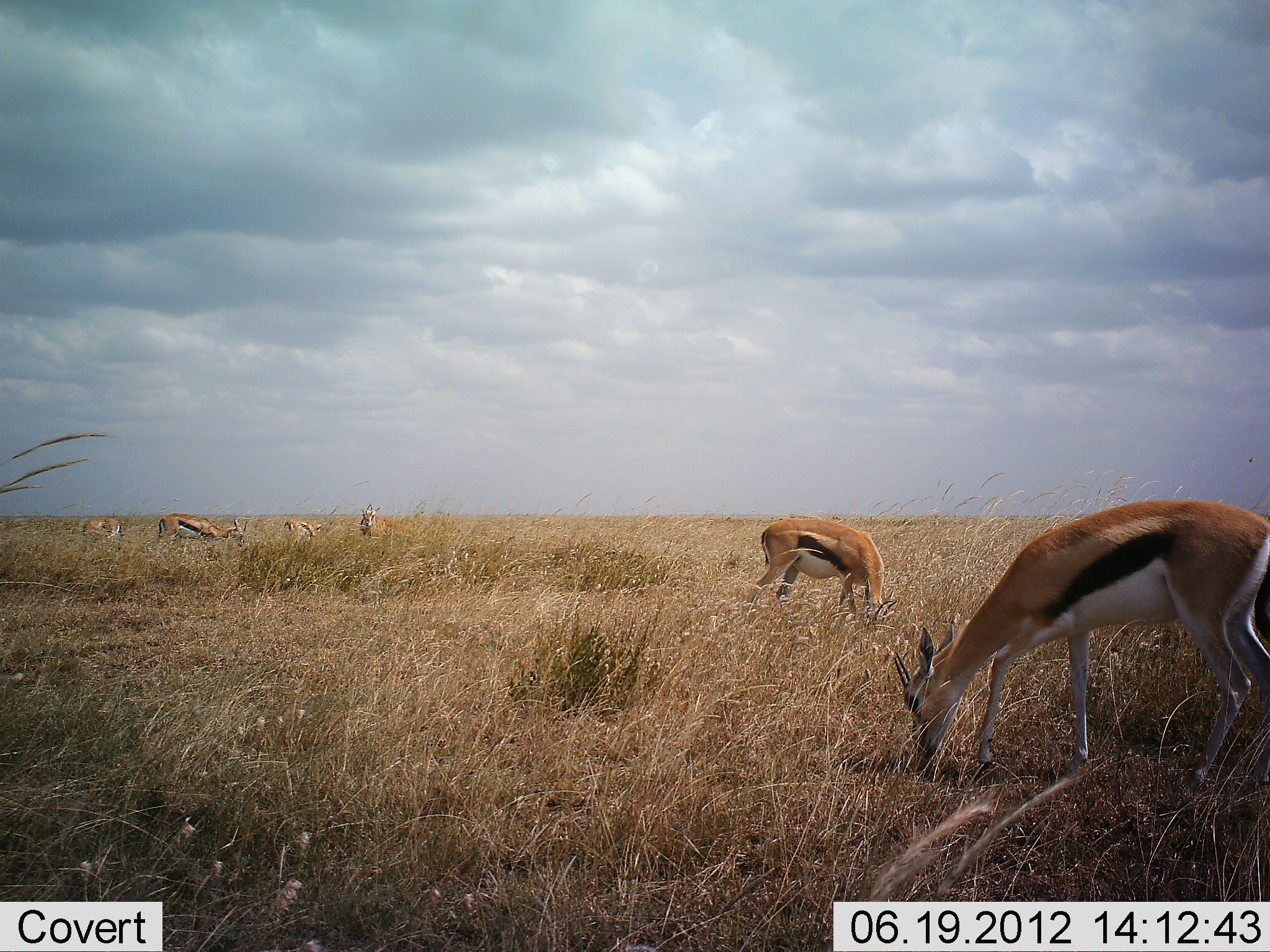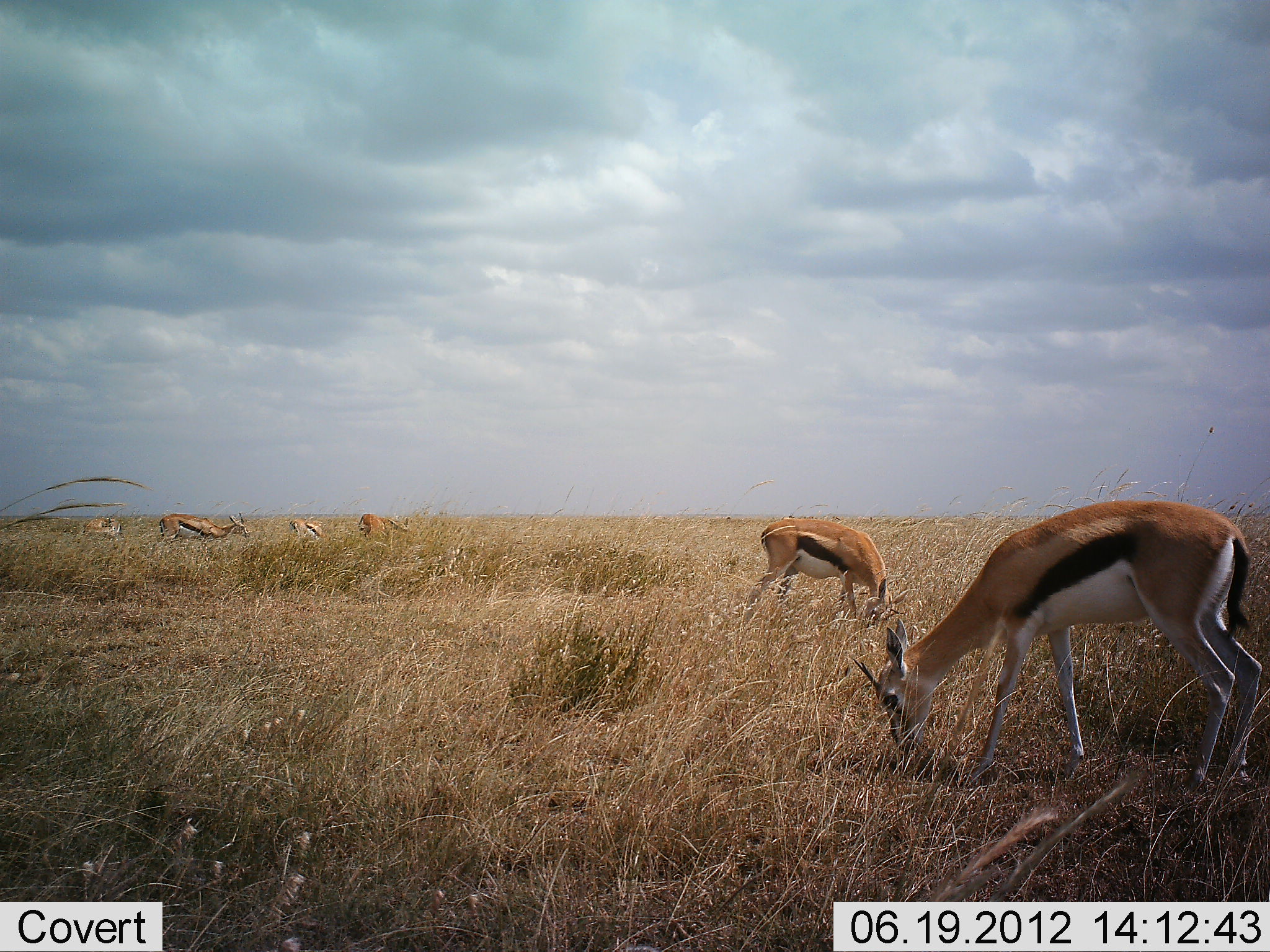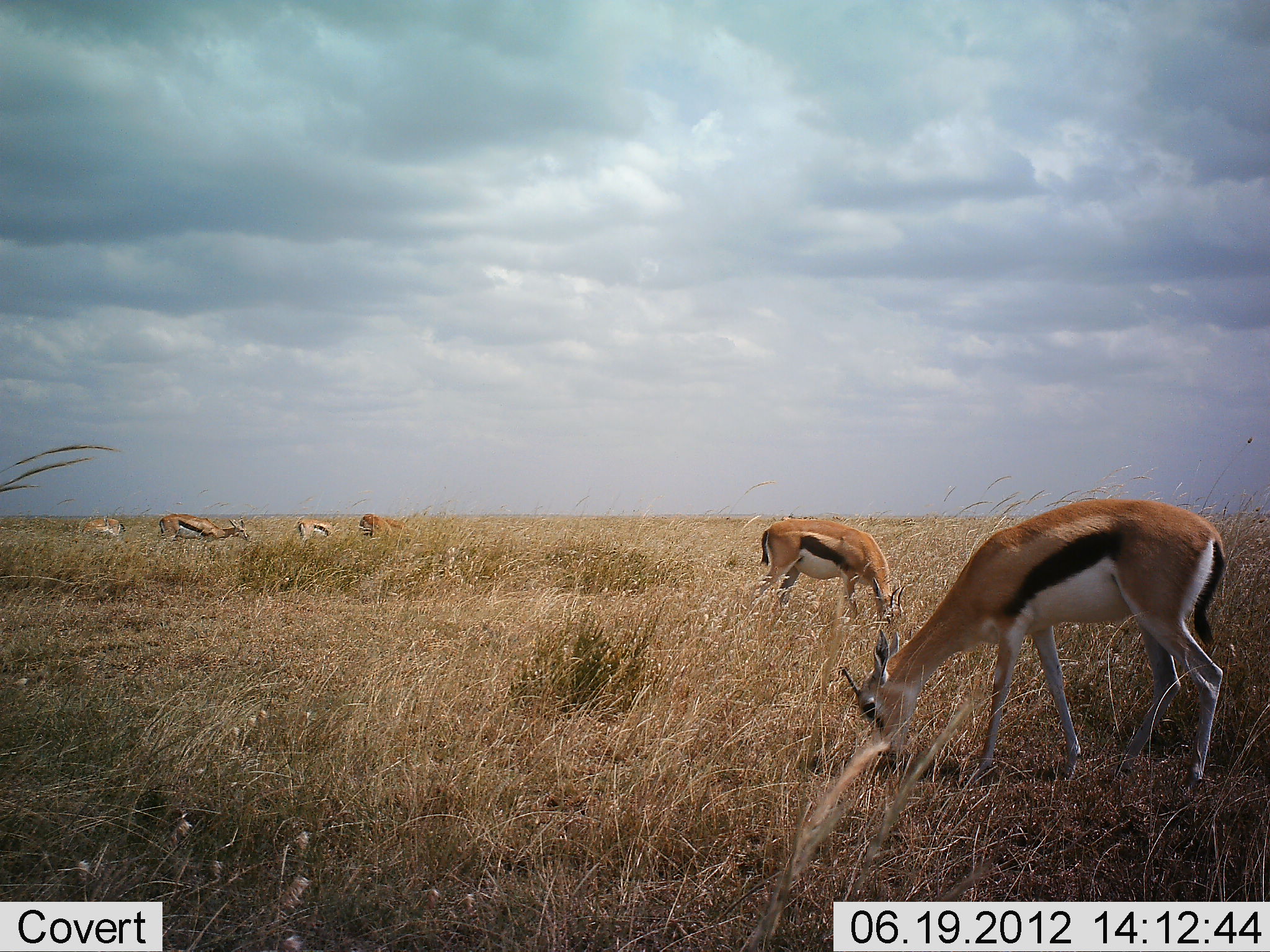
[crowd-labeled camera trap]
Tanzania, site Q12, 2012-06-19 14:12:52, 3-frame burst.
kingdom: Animalia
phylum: Chordata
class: Mammalia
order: Artiodactyla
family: Bovidae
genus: Eudorcas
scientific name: Eudorcas thomsonii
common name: thomson's gazelle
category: gazellethomsons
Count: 6.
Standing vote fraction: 30%.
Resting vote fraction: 0%.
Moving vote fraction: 10%.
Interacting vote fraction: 0%.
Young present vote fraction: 0%.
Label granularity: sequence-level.